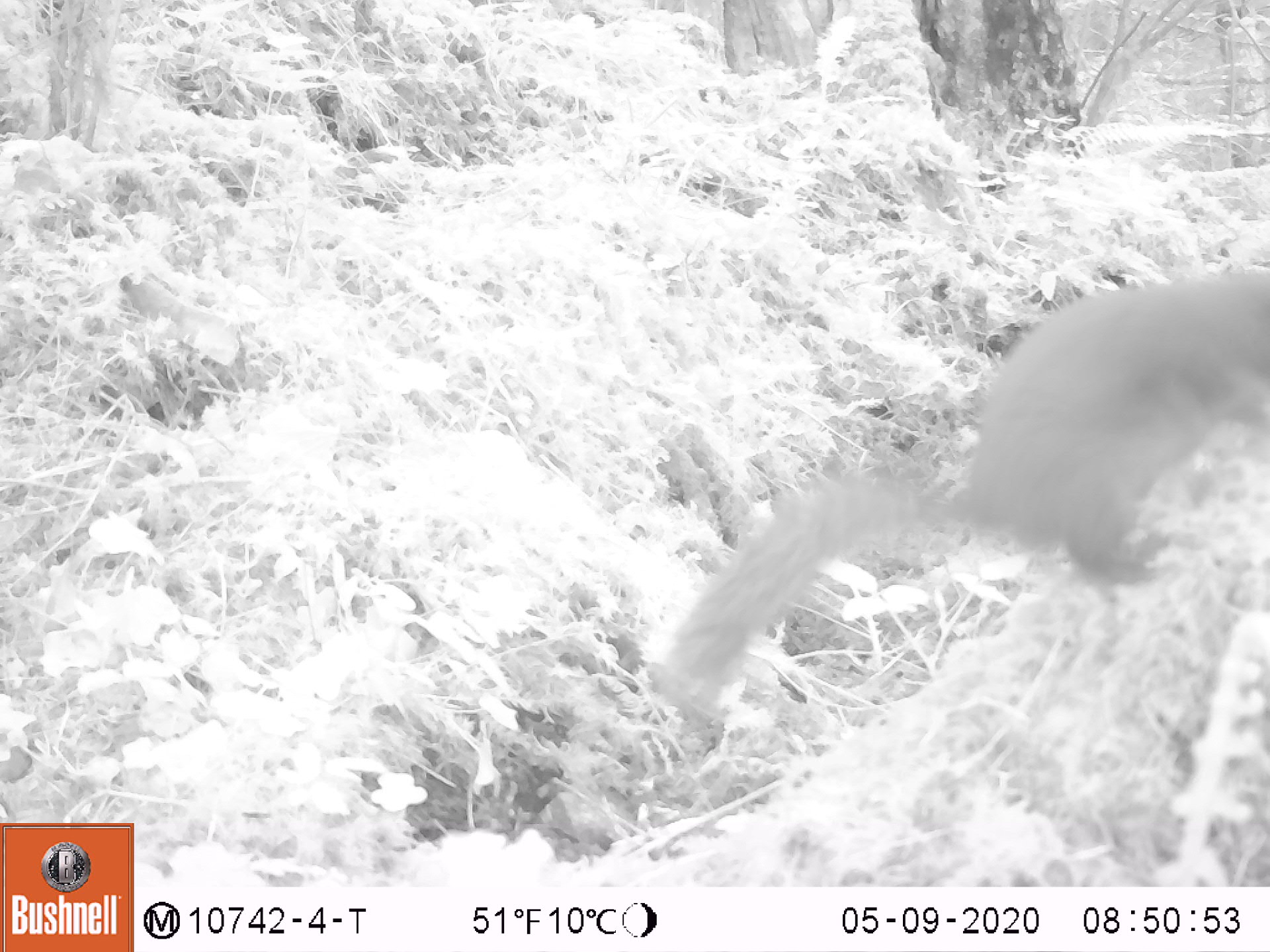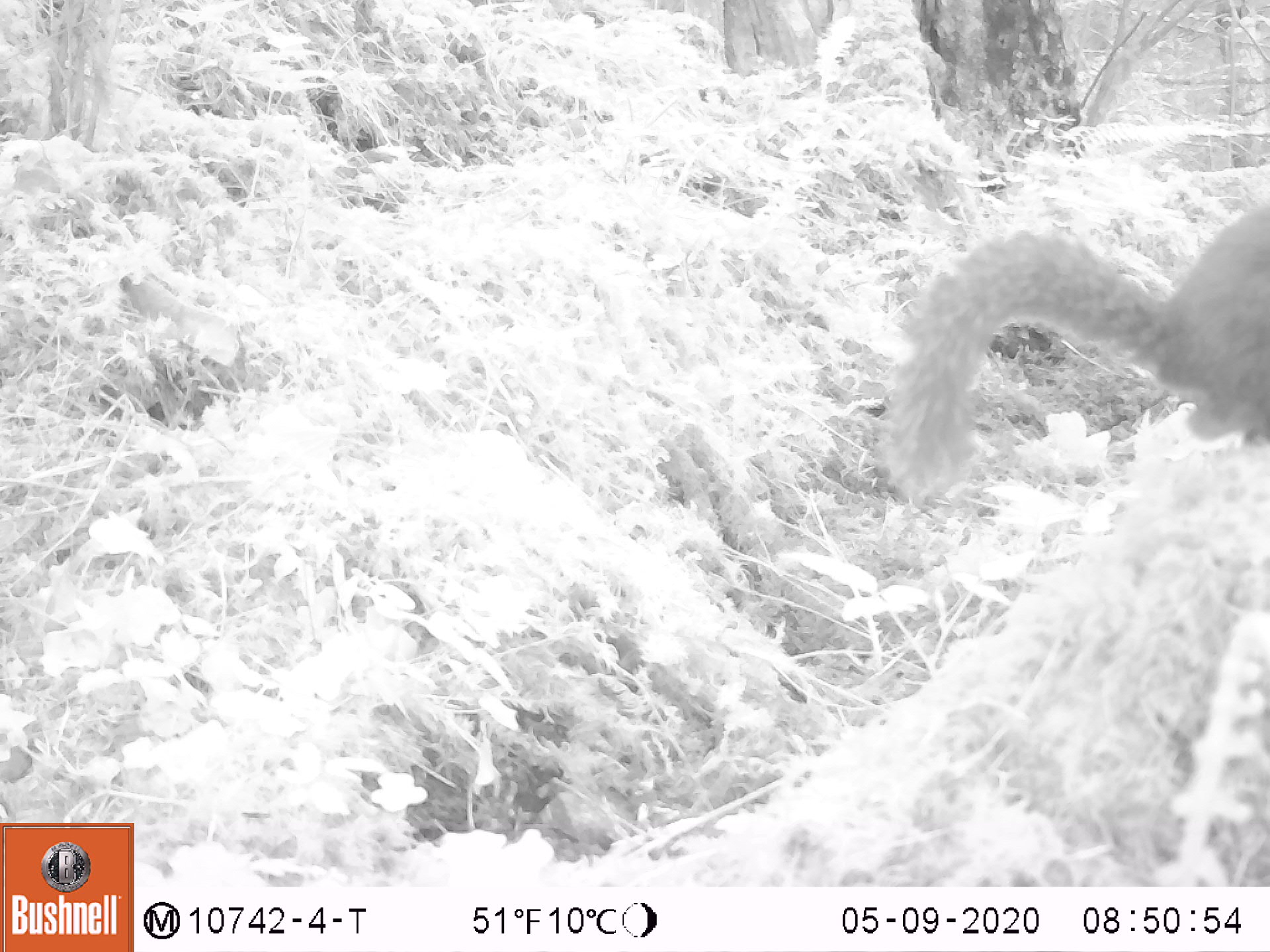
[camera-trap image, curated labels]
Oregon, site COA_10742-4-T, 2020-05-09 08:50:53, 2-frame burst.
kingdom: Animalia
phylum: Chordata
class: Mammalia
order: Rodentia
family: Sciuridae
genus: Tamiasciurus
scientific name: Tamiasciurus douglasii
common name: douglas squirrel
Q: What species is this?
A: Douglas squirrel (Tamiasciurus douglasii).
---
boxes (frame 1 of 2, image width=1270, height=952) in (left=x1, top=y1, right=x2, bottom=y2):
douglas squirrel: (left=668, top=264, right=1269, bottom=680)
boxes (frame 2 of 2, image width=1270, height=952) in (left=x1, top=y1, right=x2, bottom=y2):
douglas squirrel: (left=881, top=199, right=1267, bottom=480)